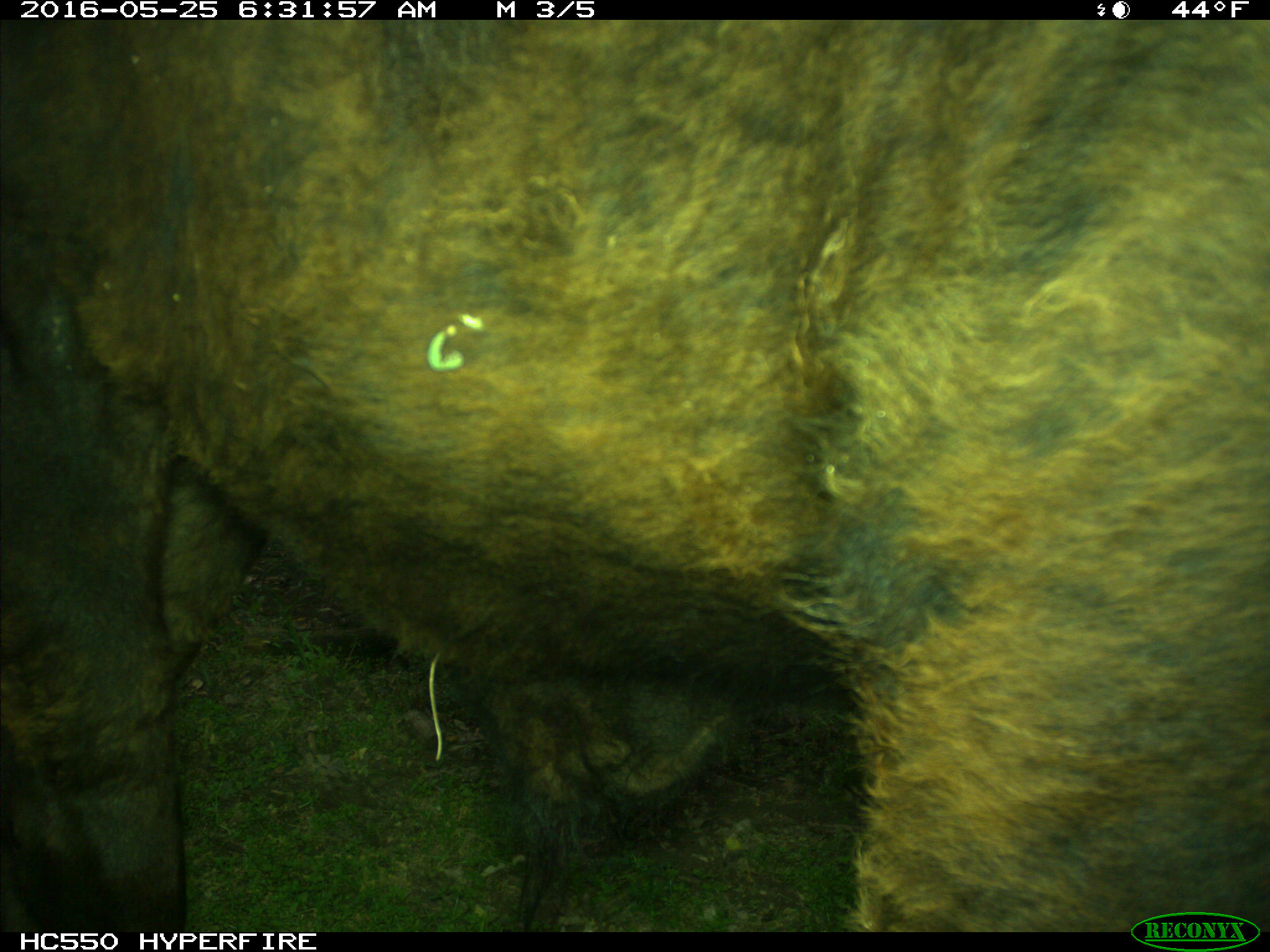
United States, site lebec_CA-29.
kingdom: Animalia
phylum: Chordata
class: Mammalia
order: Artiodactyla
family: Bovidae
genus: Bos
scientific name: Bos taurus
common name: domestic cow